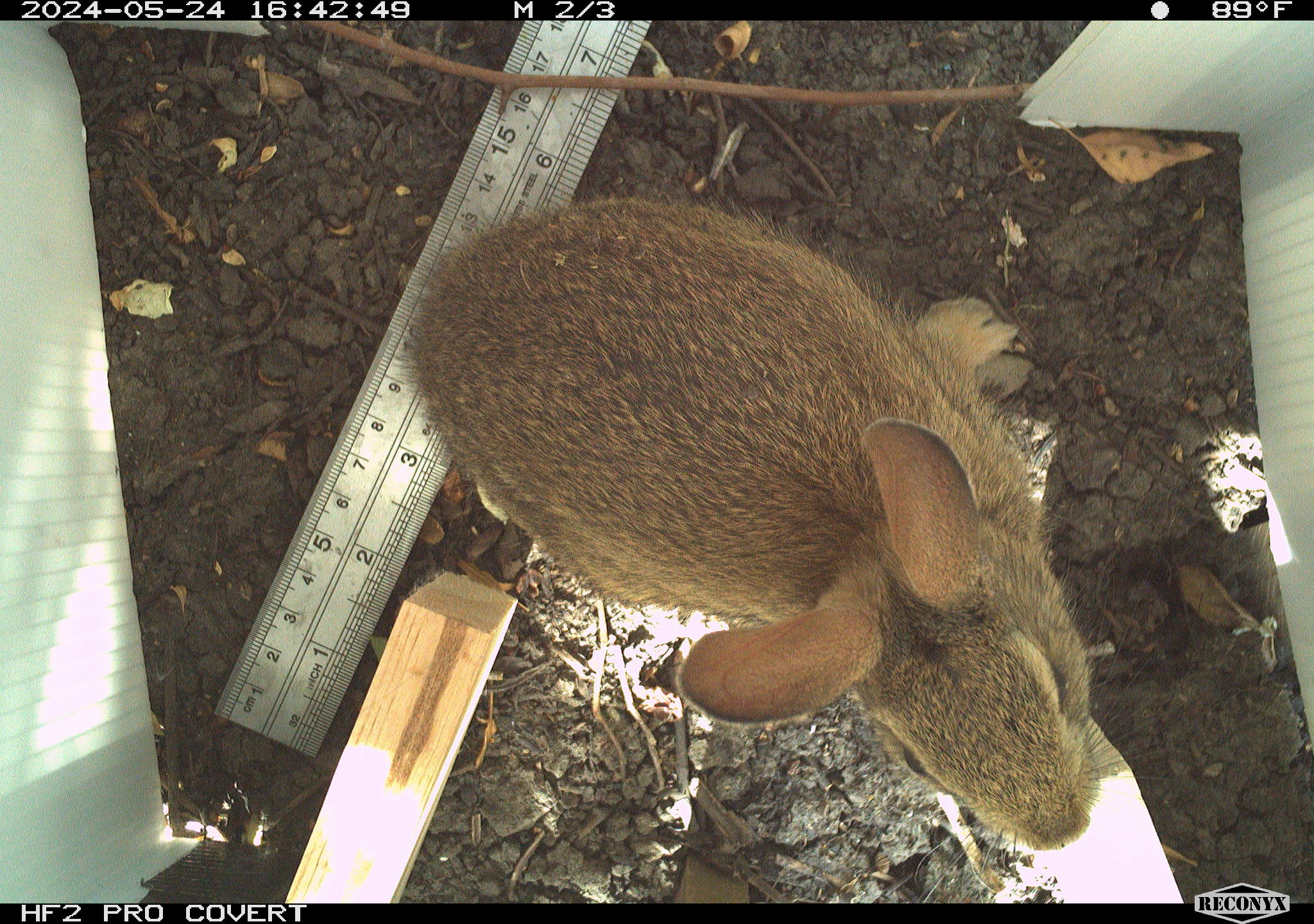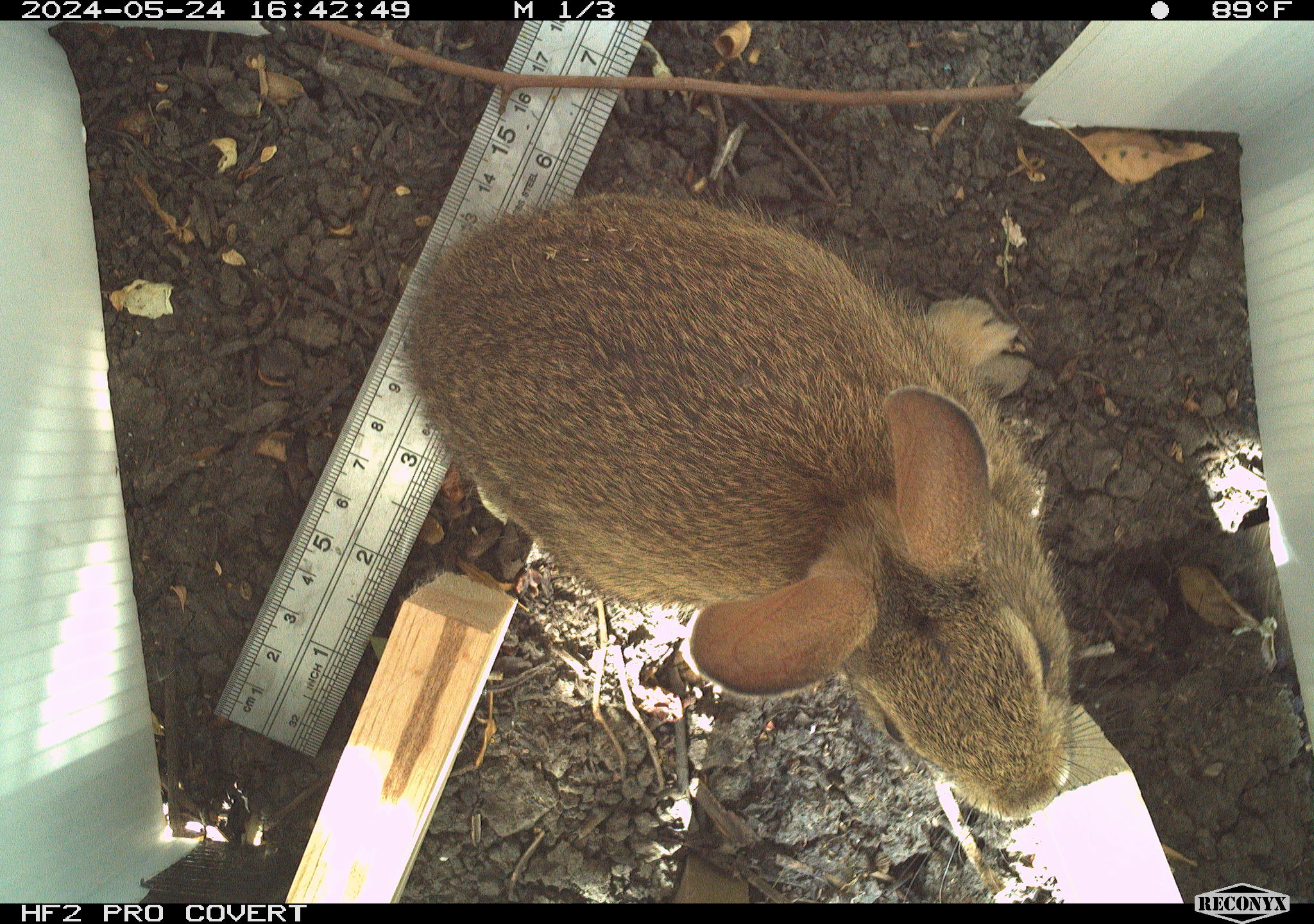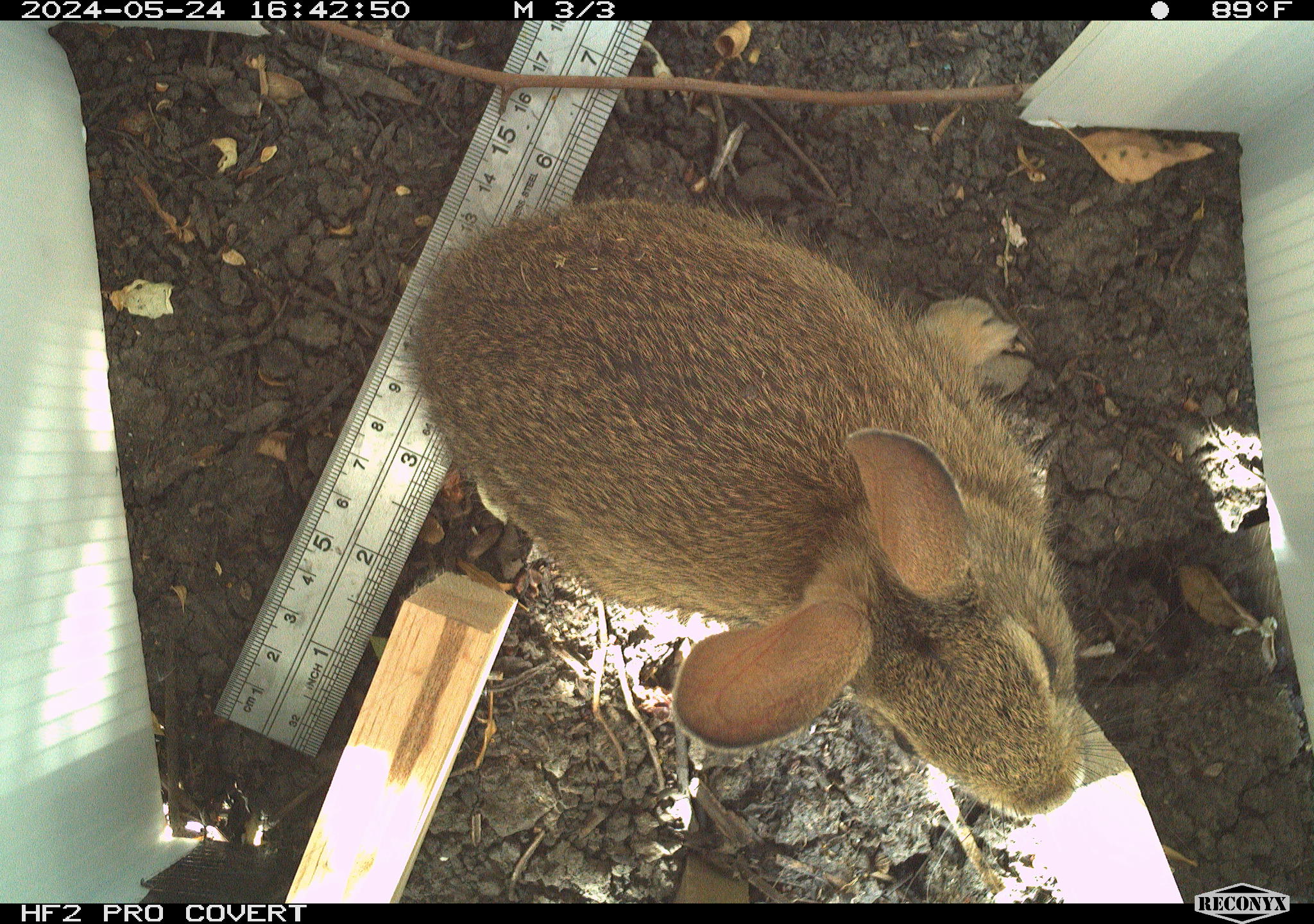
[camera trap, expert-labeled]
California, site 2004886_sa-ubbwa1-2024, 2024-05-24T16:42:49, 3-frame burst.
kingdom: Animalia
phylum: Chordata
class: Mammalia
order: Lagomorpha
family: Leporidae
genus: Sylvilagus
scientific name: Sylvilagus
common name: cottontail rabbits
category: sylvilagus species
Sylvilagus species (cottontail rabbits) (Sylvilagus).